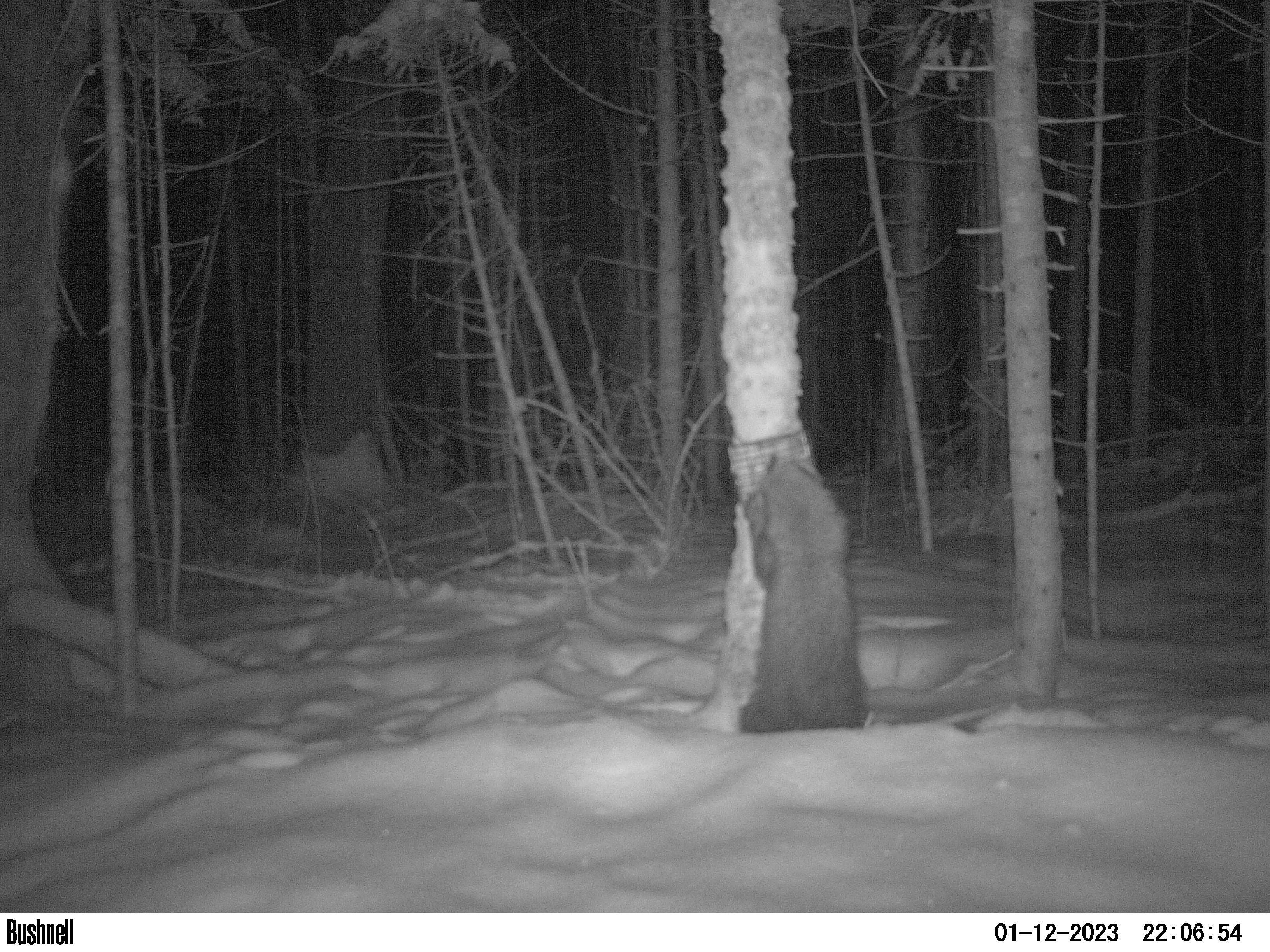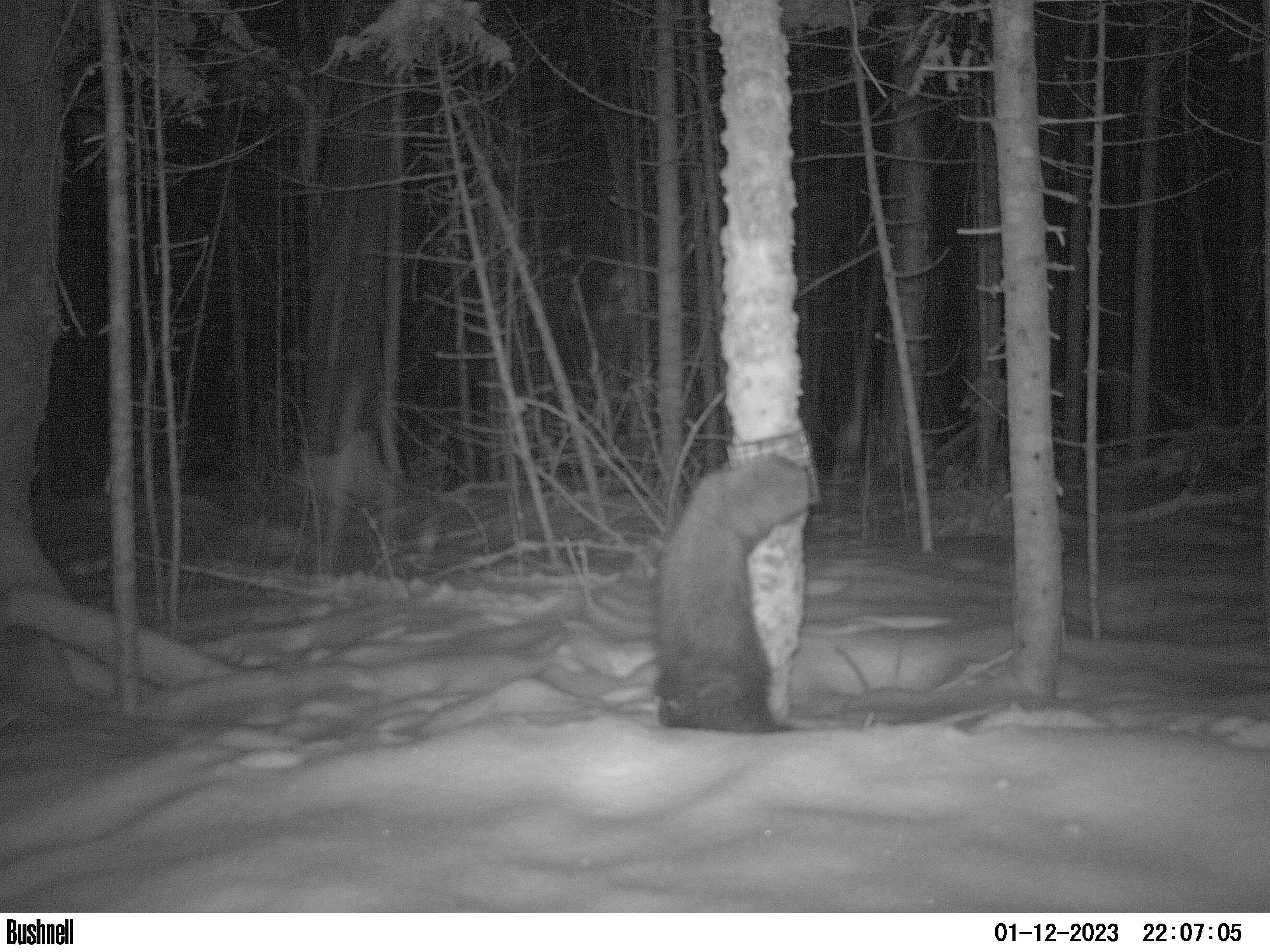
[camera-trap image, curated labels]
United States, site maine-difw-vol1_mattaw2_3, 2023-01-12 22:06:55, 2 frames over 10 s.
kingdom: Animalia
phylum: Chordata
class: Mammalia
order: Carnivora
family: Mustelidae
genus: Pekania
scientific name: Pekania pennanti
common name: fisher